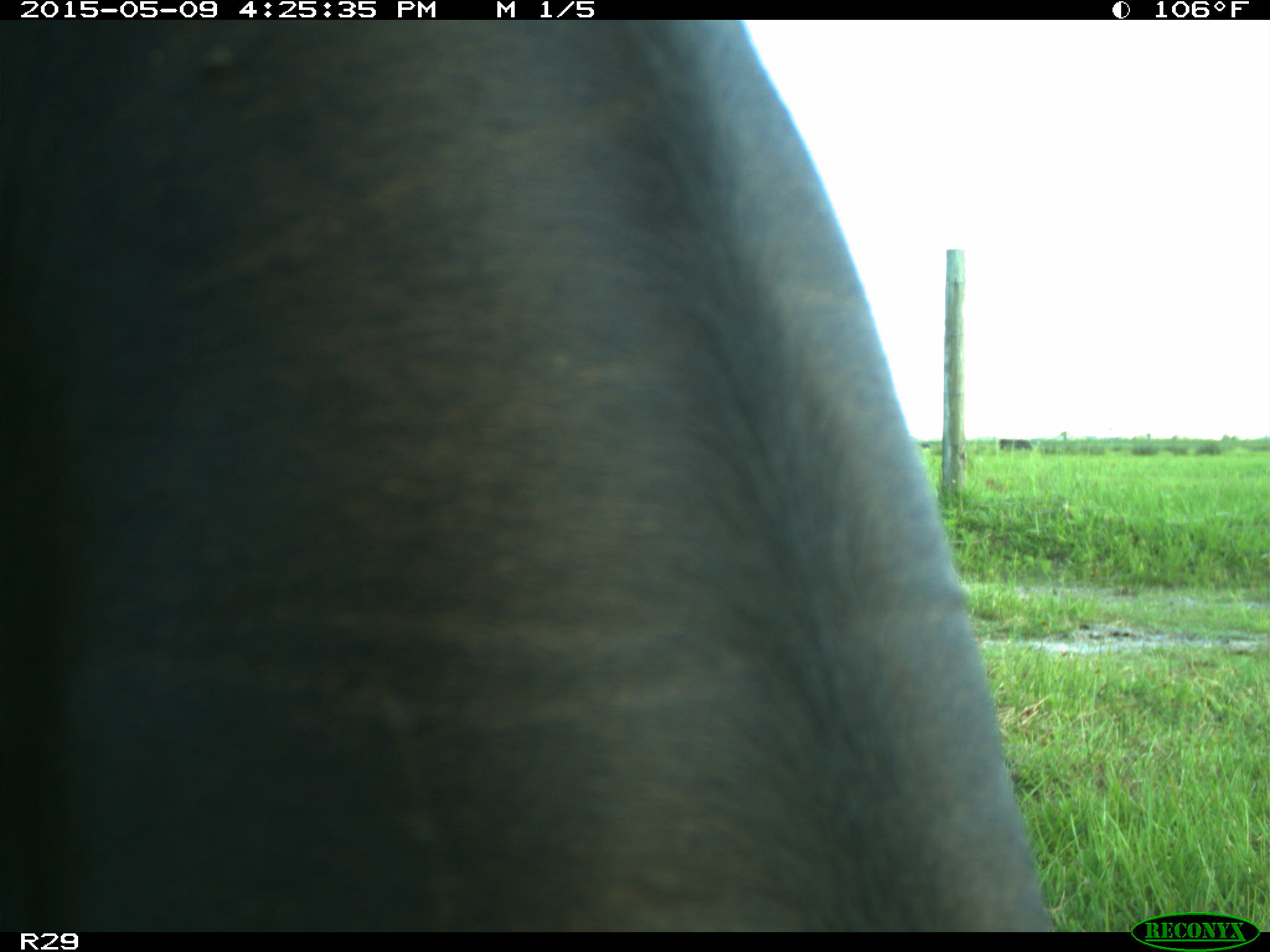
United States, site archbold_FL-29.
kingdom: Animalia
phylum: Chordata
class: Mammalia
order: Artiodactyla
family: Bovidae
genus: Bos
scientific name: Bos taurus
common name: domestic cow